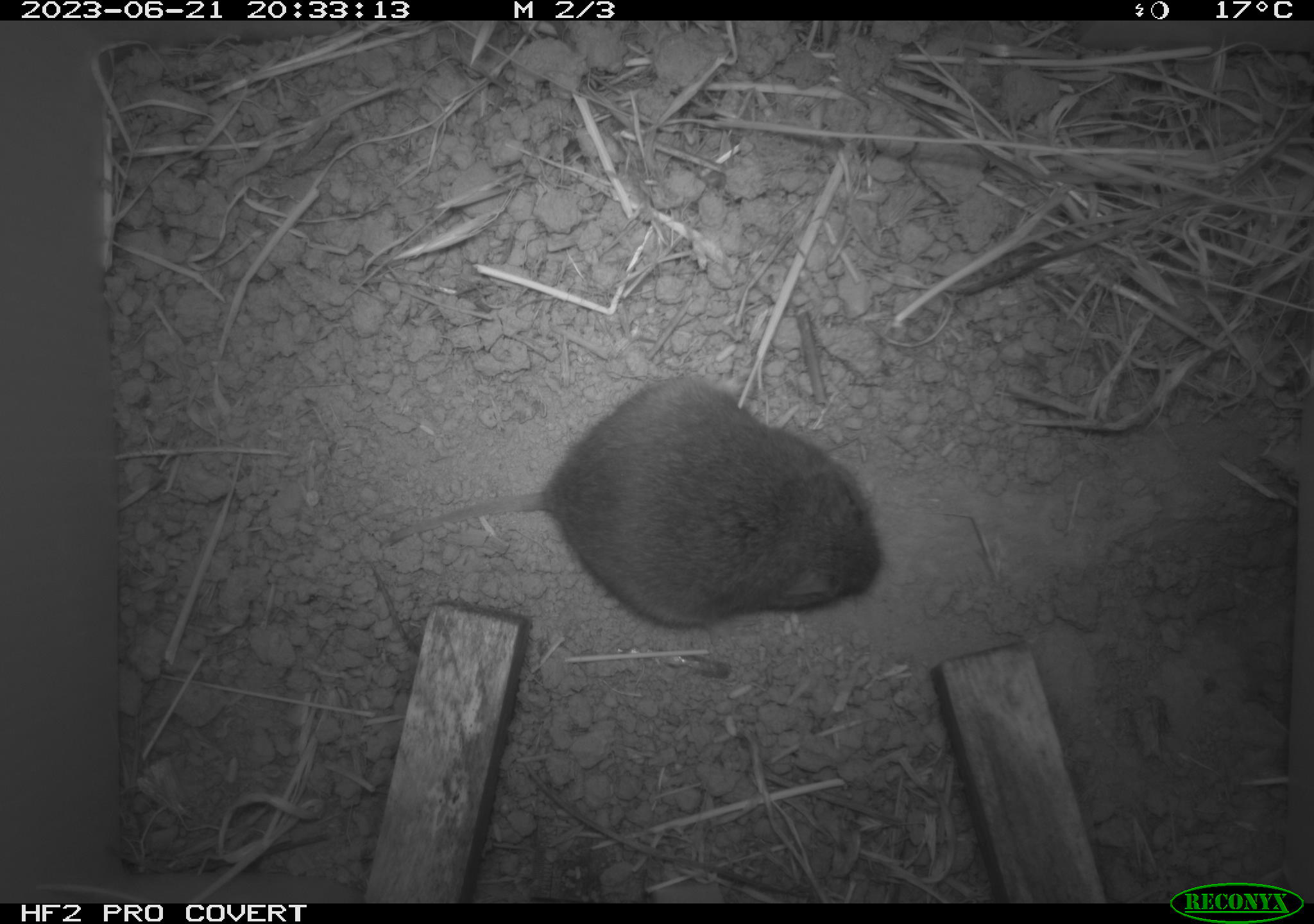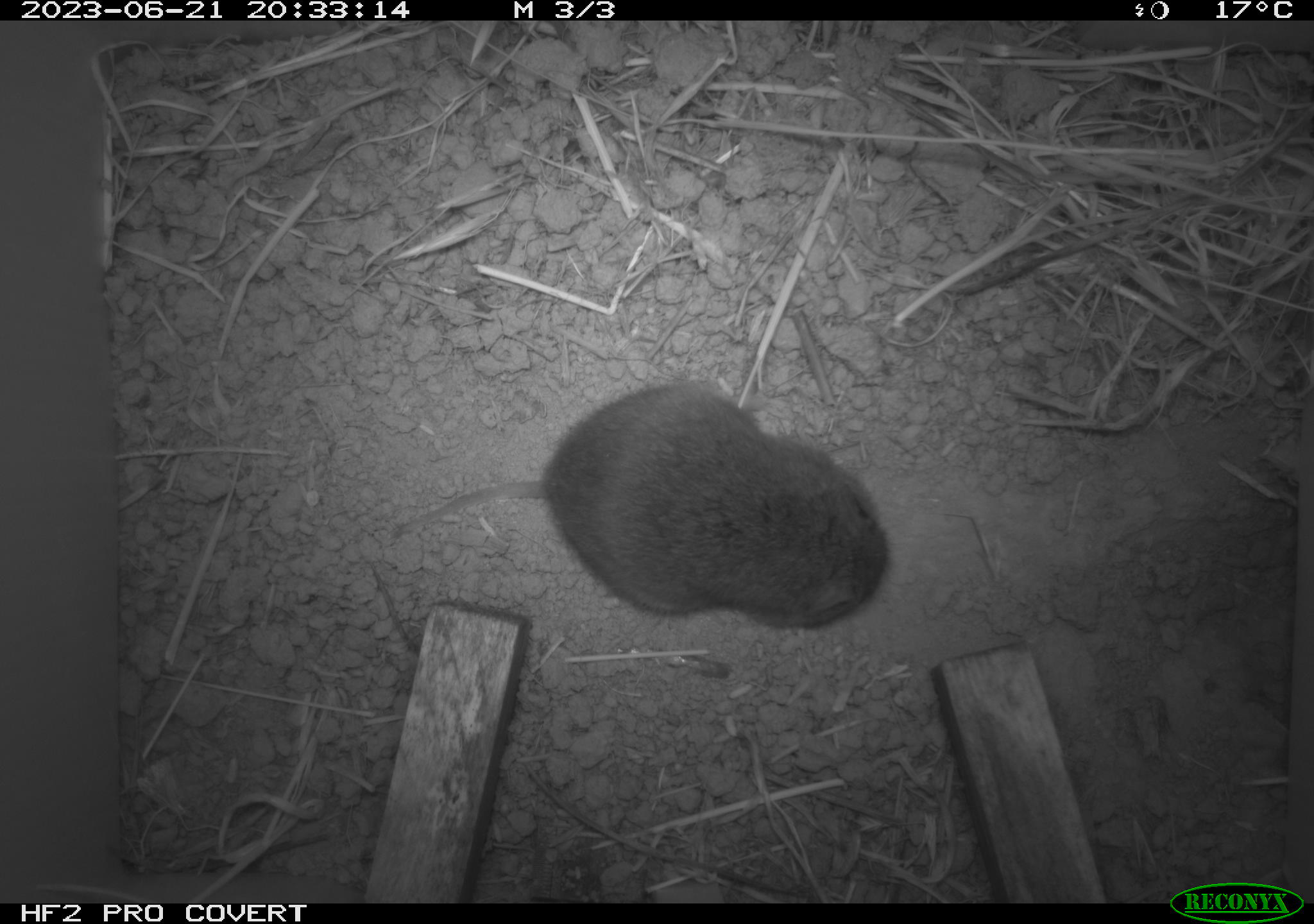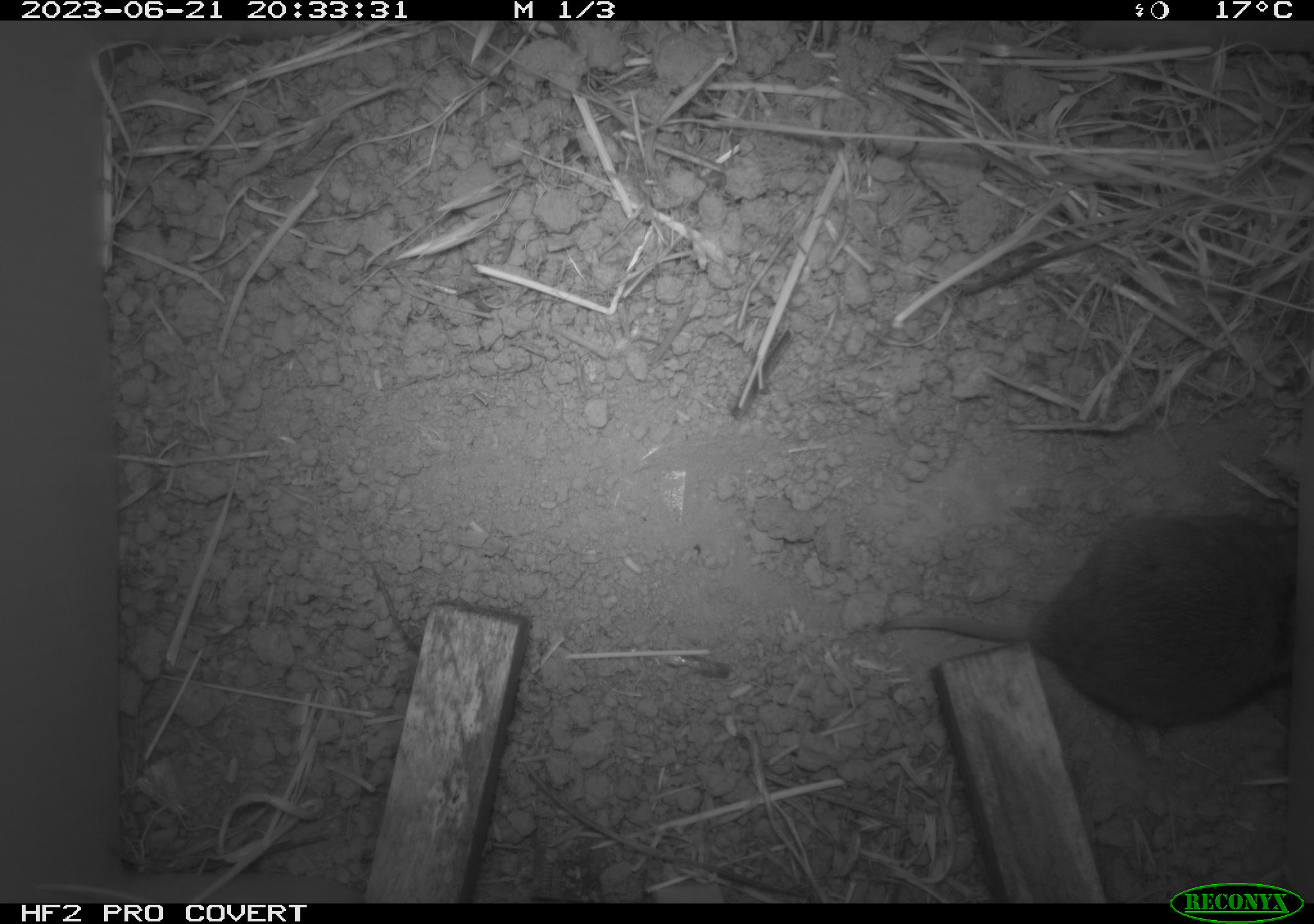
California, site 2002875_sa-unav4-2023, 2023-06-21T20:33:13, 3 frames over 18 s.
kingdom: Animalia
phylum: Chordata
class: Mammalia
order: Rodentia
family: Cricetidae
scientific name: Arvicolinae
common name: voles, lemmings, and muskrats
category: arvicolinae subfamily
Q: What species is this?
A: Arvicolinae subfamily (voles, lemmings, and muskrats) (Arvicolinae).